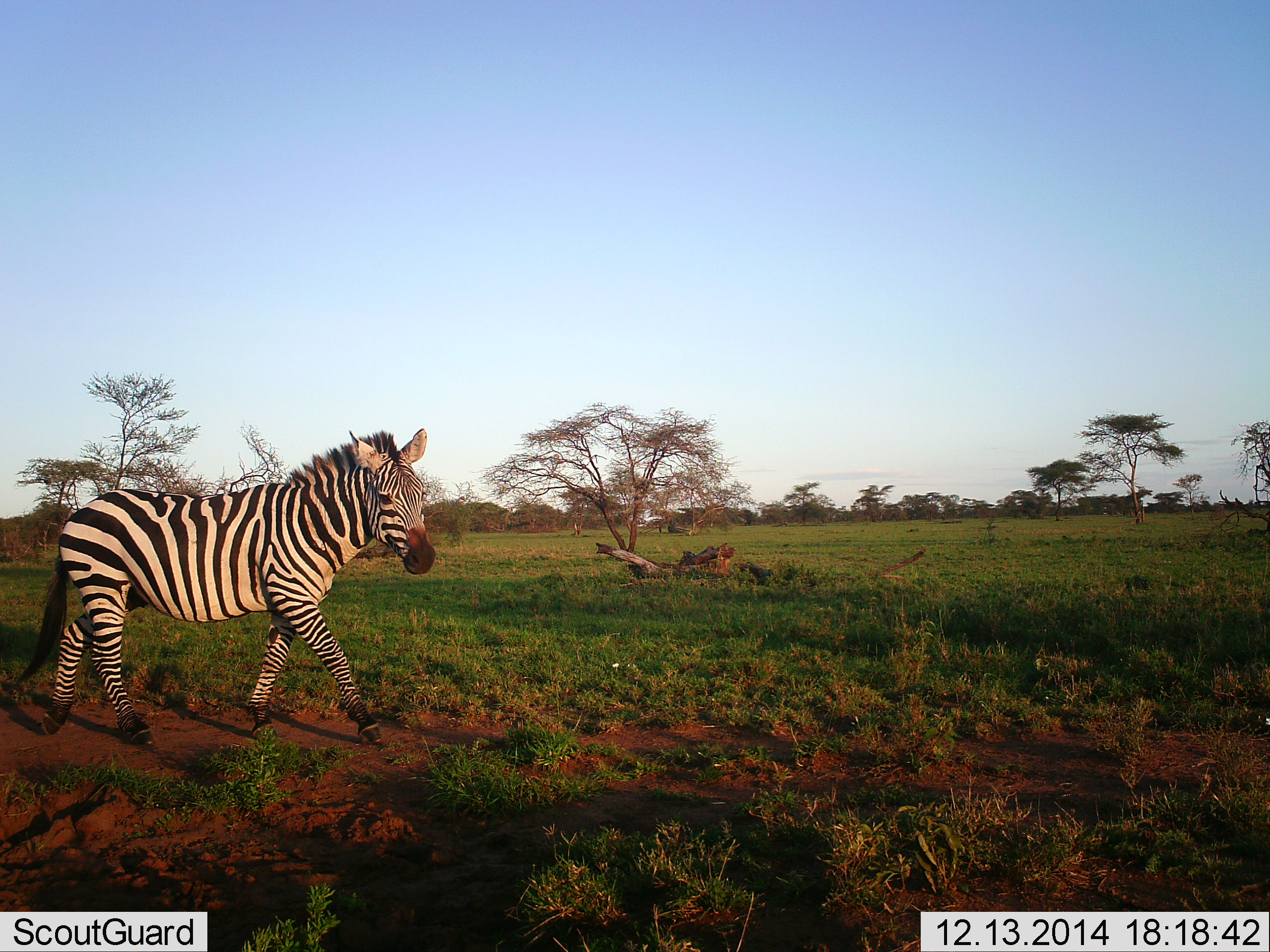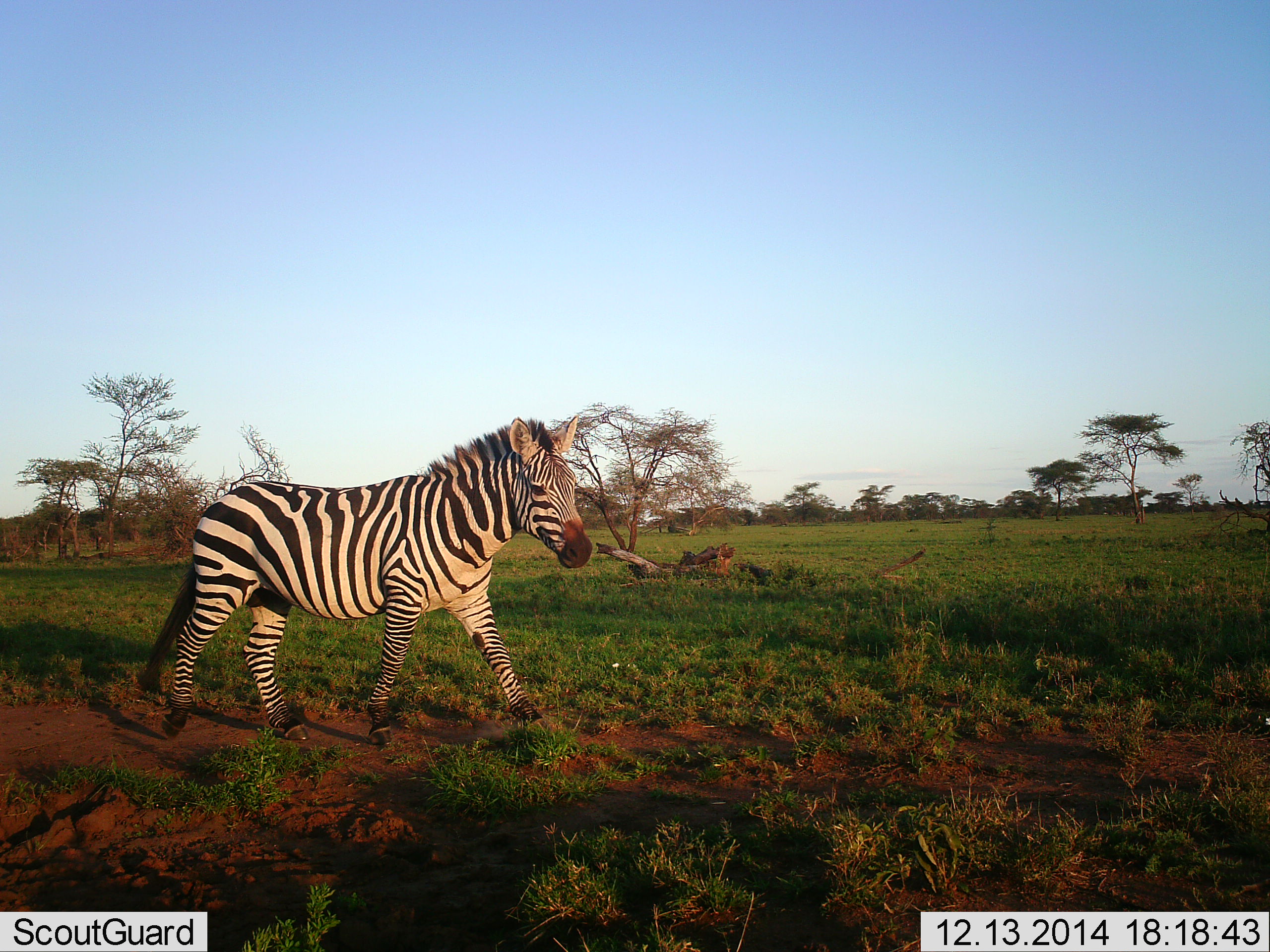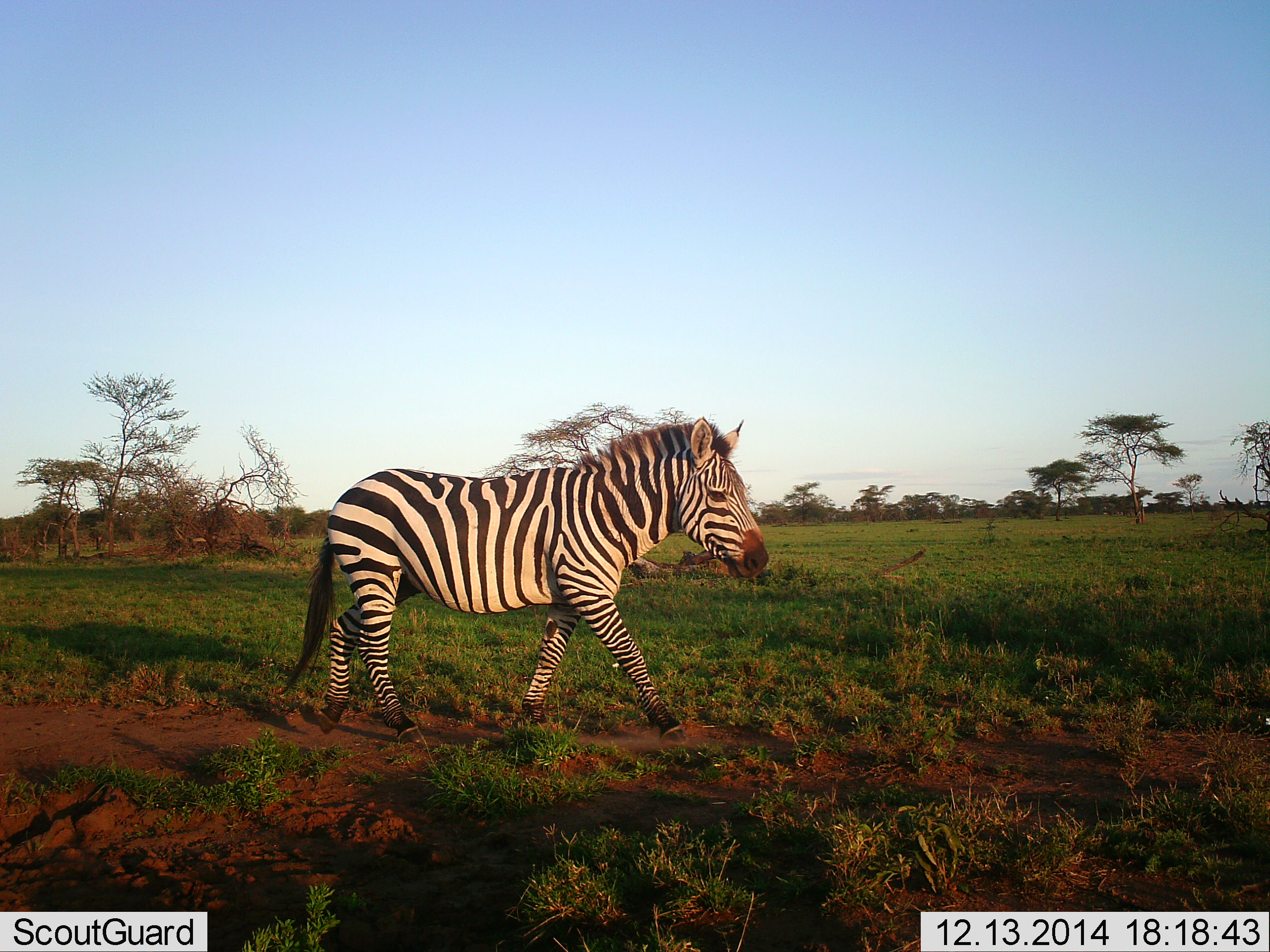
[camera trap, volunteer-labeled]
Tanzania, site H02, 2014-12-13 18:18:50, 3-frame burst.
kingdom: Animalia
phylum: Chordata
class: Mammalia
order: Perissodactyla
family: Equidae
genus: Equus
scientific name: Equus quagga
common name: plains zebra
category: zebra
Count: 1.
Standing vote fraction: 10%.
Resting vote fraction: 0%.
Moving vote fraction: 100%.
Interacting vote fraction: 0%.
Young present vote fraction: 10%.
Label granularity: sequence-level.